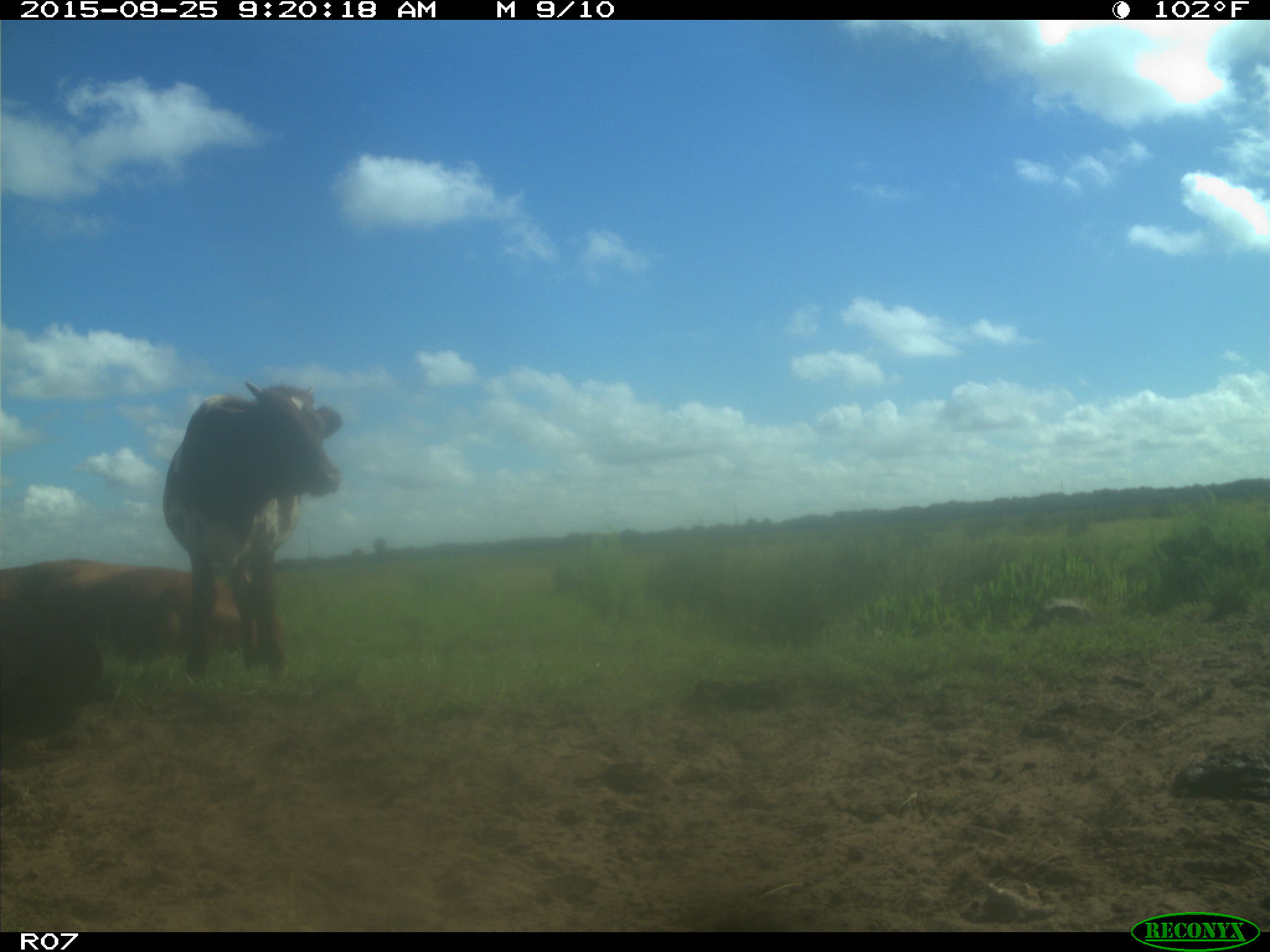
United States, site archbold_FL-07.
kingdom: Animalia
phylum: Chordata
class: Mammalia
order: Artiodactyla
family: Bovidae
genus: Bos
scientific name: Bos taurus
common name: domestic cow